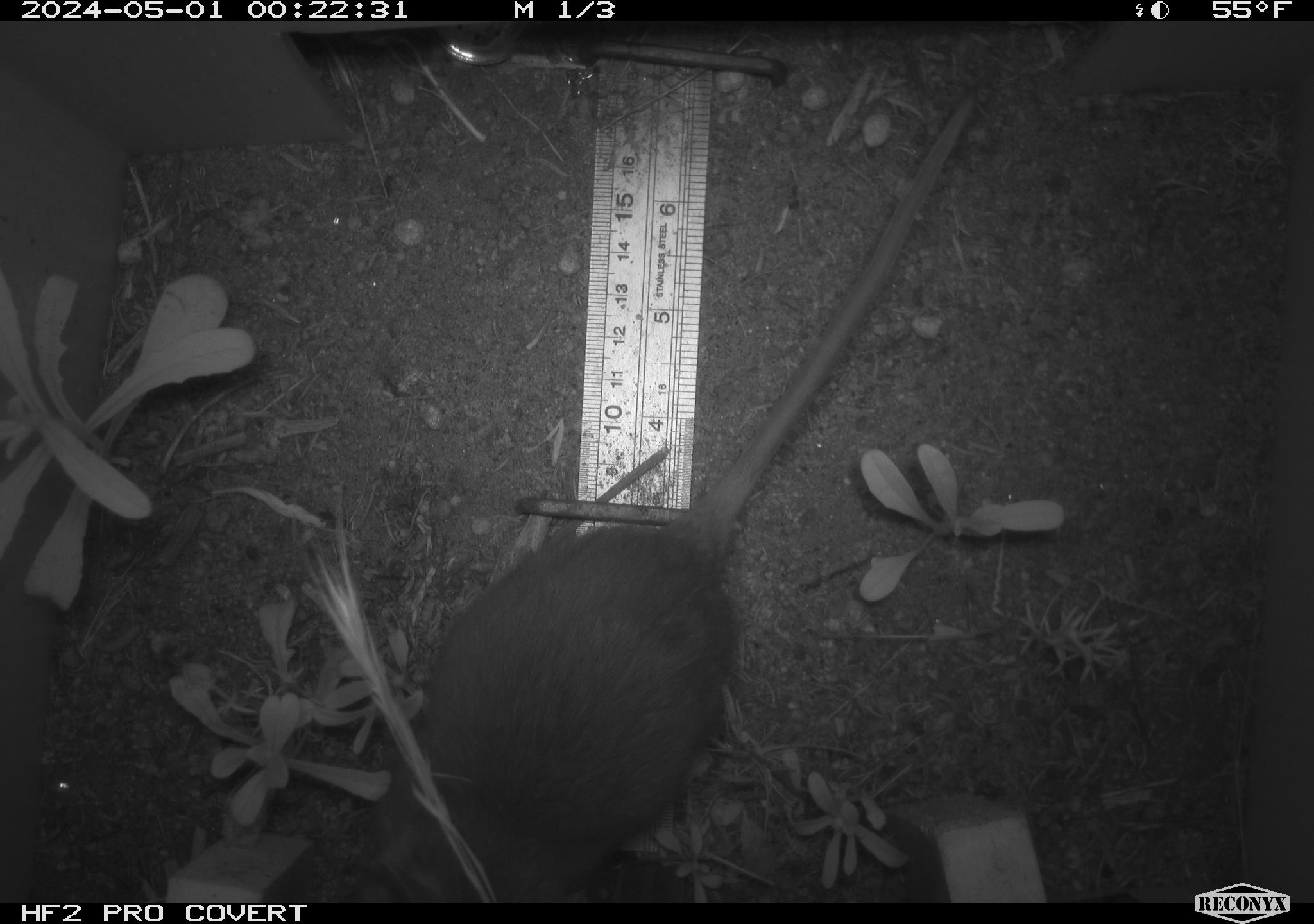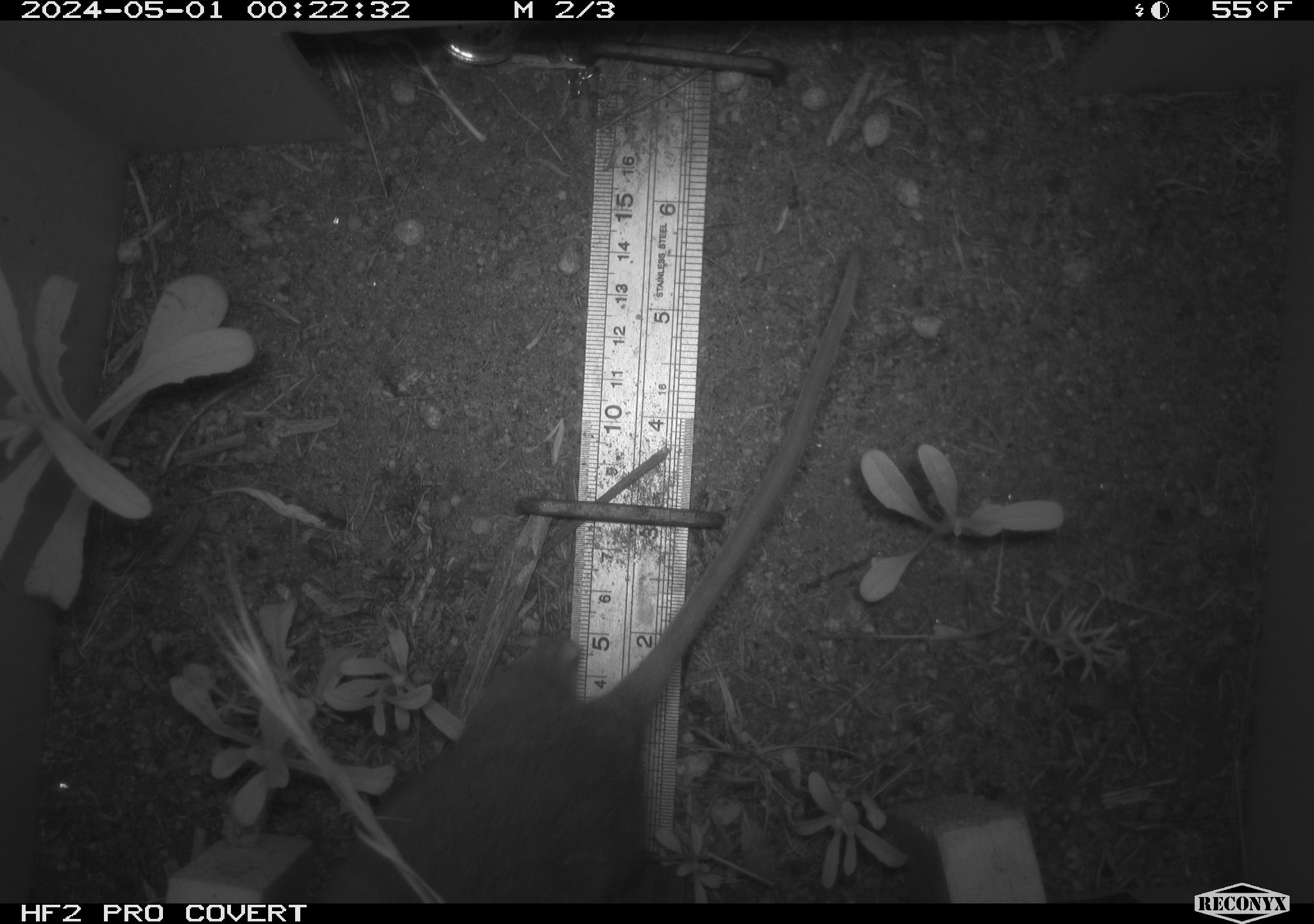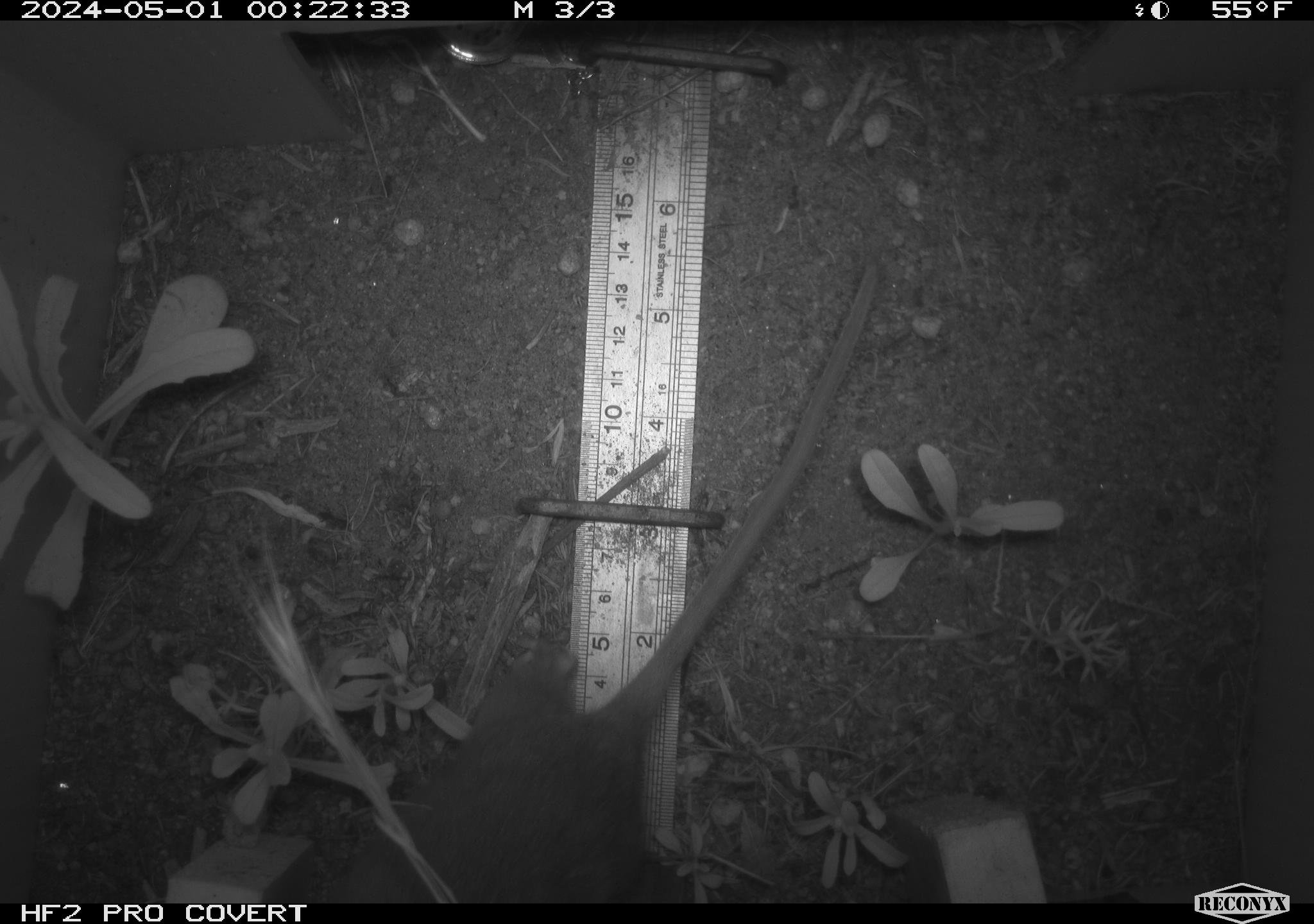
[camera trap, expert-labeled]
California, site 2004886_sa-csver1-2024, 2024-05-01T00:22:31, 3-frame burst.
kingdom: Animalia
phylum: Chordata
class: Mammalia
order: Rodentia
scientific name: Rodentia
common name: rodent